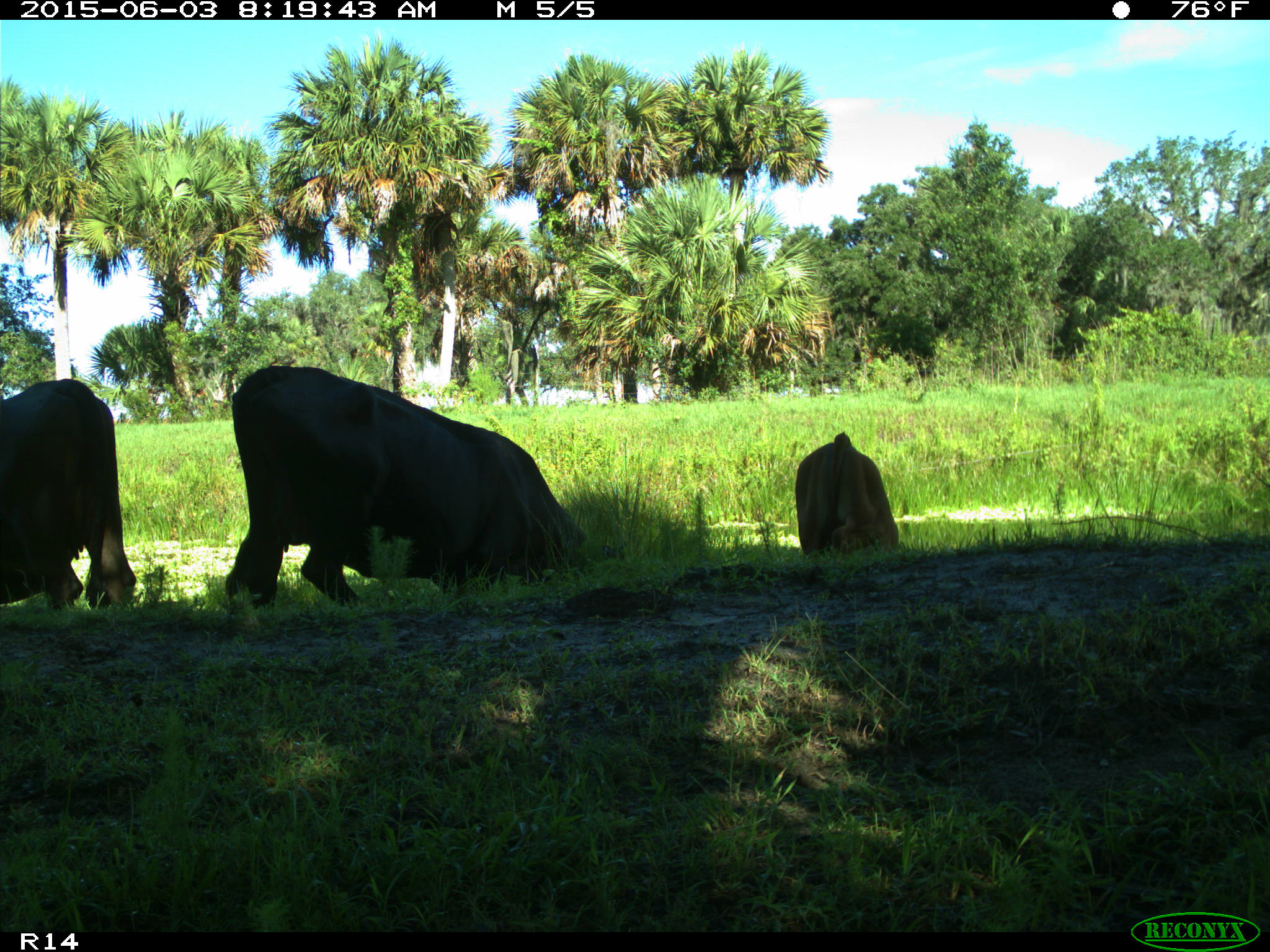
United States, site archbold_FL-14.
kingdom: Animalia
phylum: Chordata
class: Mammalia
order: Artiodactyla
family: Bovidae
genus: Bos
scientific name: Bos taurus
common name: domestic cow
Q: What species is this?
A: Bos taurus (domestic cow).